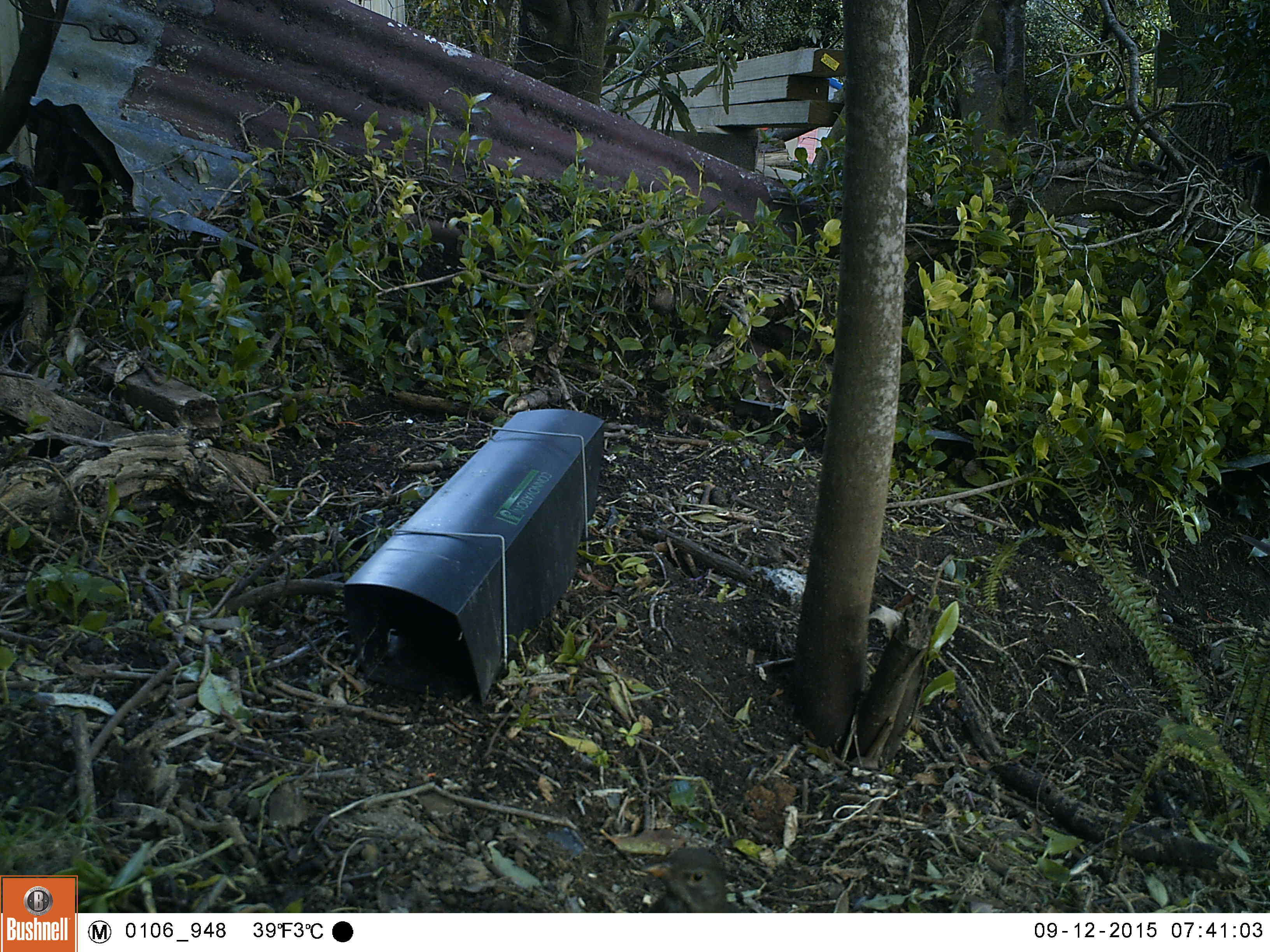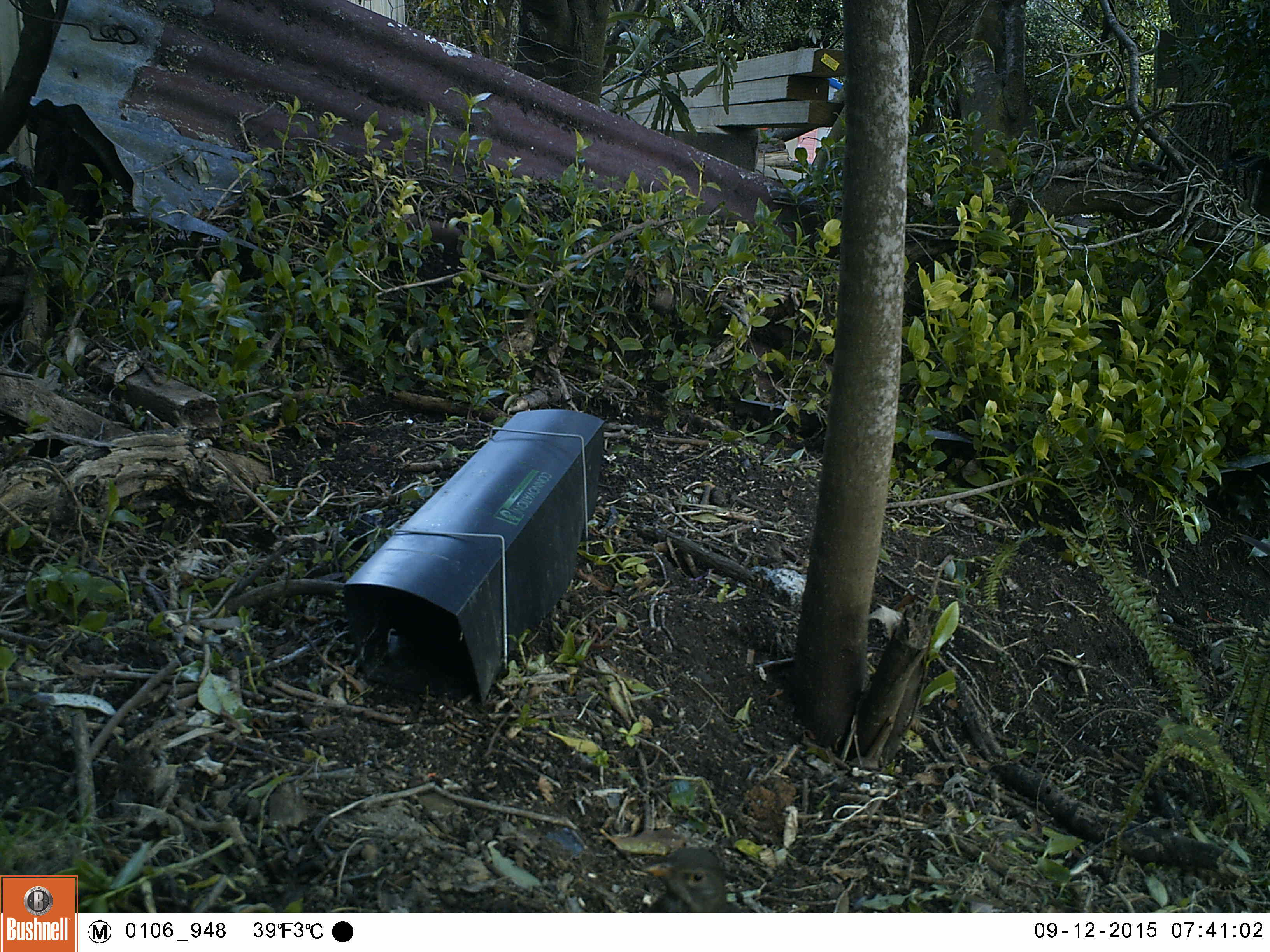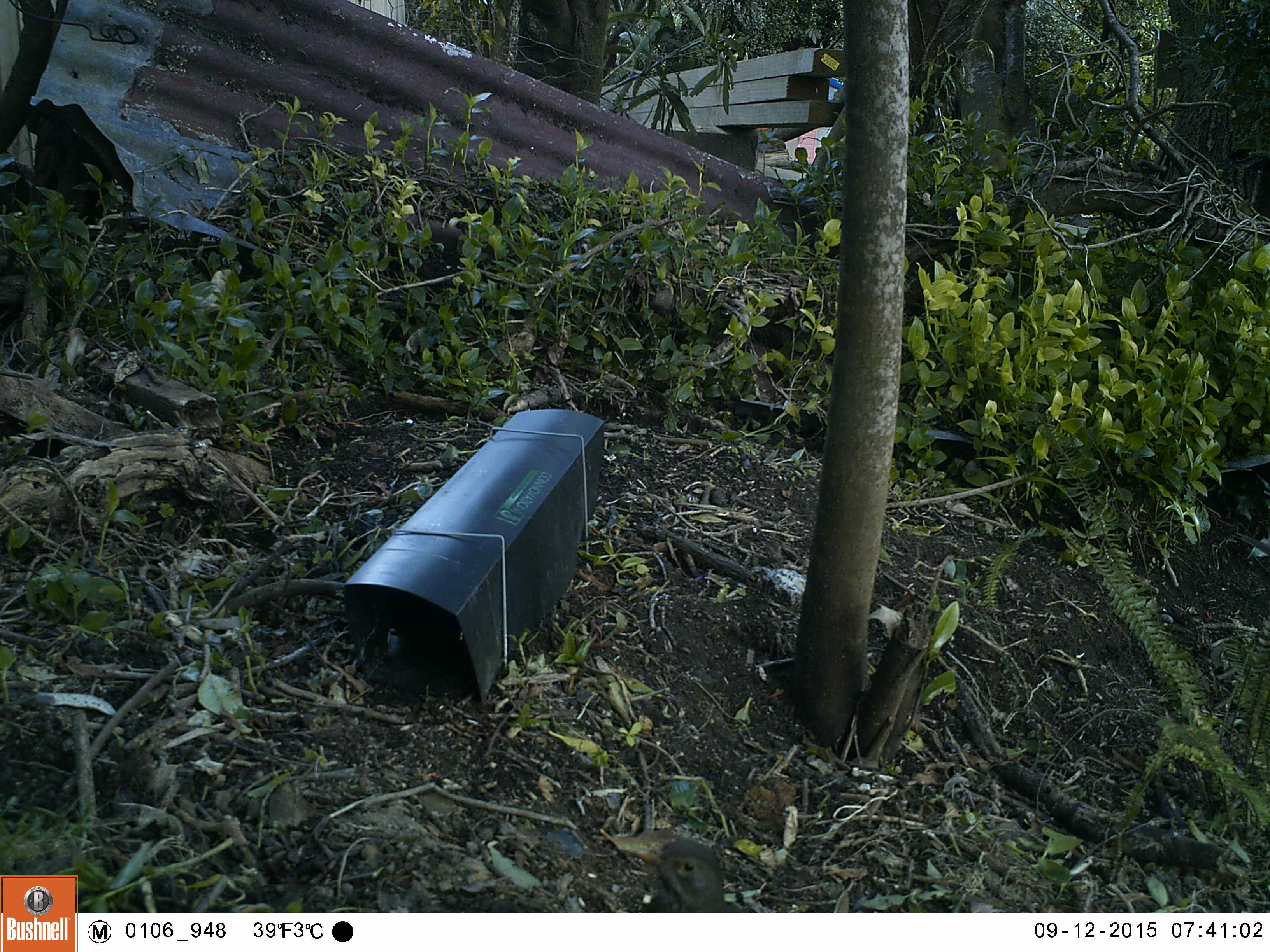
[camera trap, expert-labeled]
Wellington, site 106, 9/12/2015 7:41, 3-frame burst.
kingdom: Animalia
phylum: Chordata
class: Aves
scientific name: Aves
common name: bird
Bird (Aves).